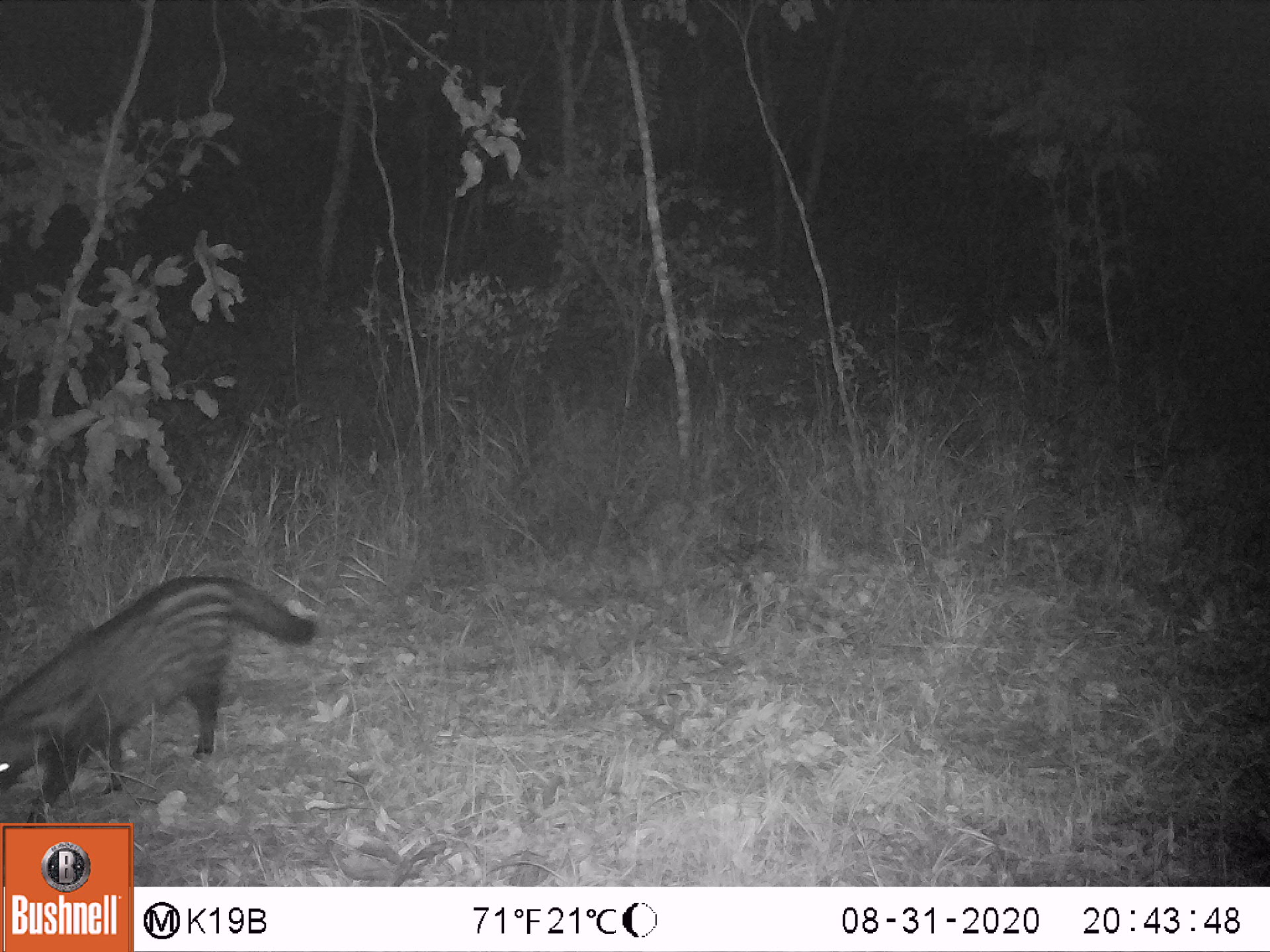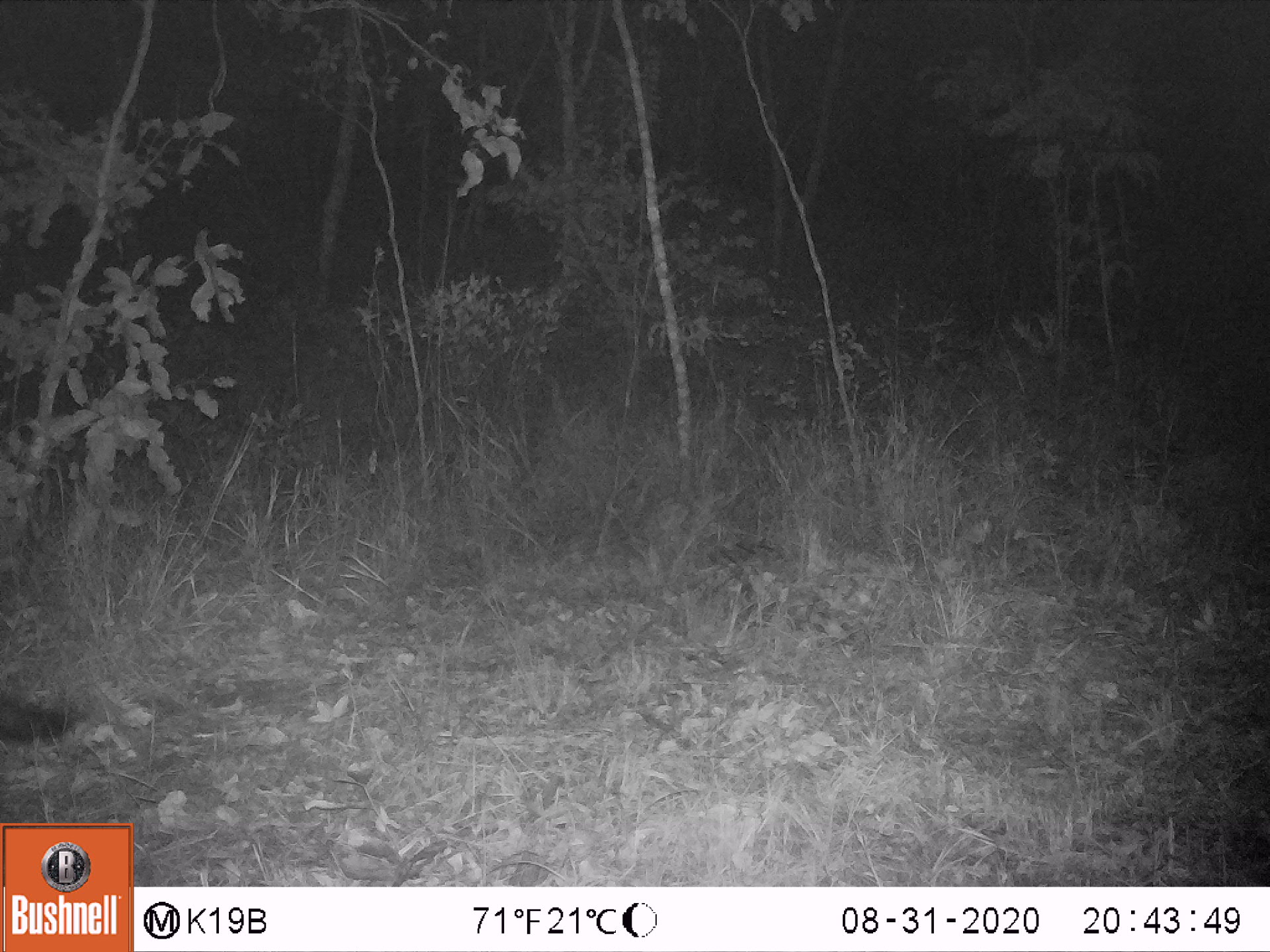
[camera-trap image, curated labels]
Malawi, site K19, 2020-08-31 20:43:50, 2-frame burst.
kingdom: Animalia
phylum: Chordata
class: Mammalia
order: Carnivora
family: Viverridae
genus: Civettictis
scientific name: Civettictis civetta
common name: african civet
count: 1